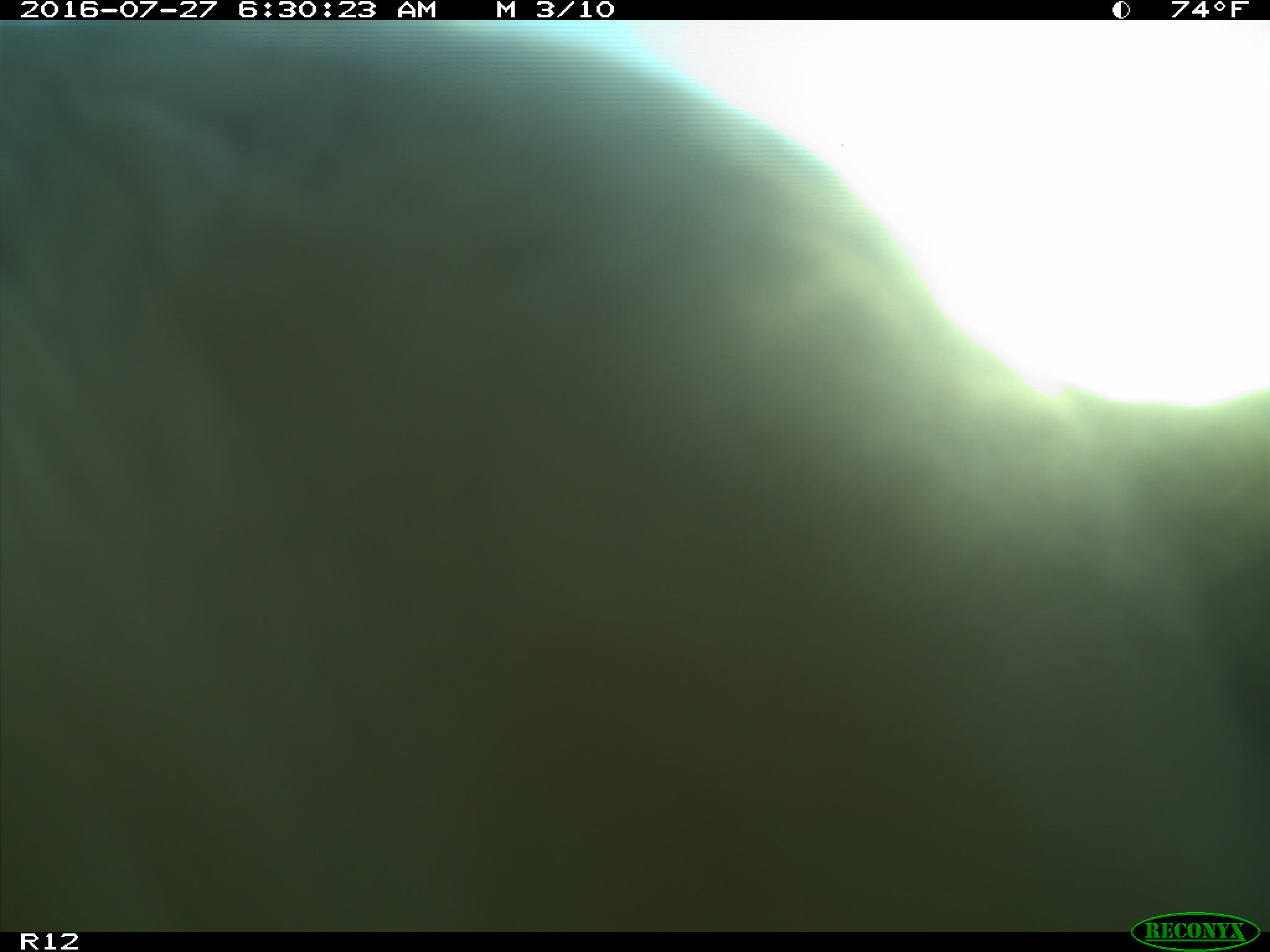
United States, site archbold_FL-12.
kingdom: Animalia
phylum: Chordata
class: Mammalia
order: Artiodactyla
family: Bovidae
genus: Bos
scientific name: Bos taurus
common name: domestic cow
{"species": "Bos taurus (domestic cow)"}